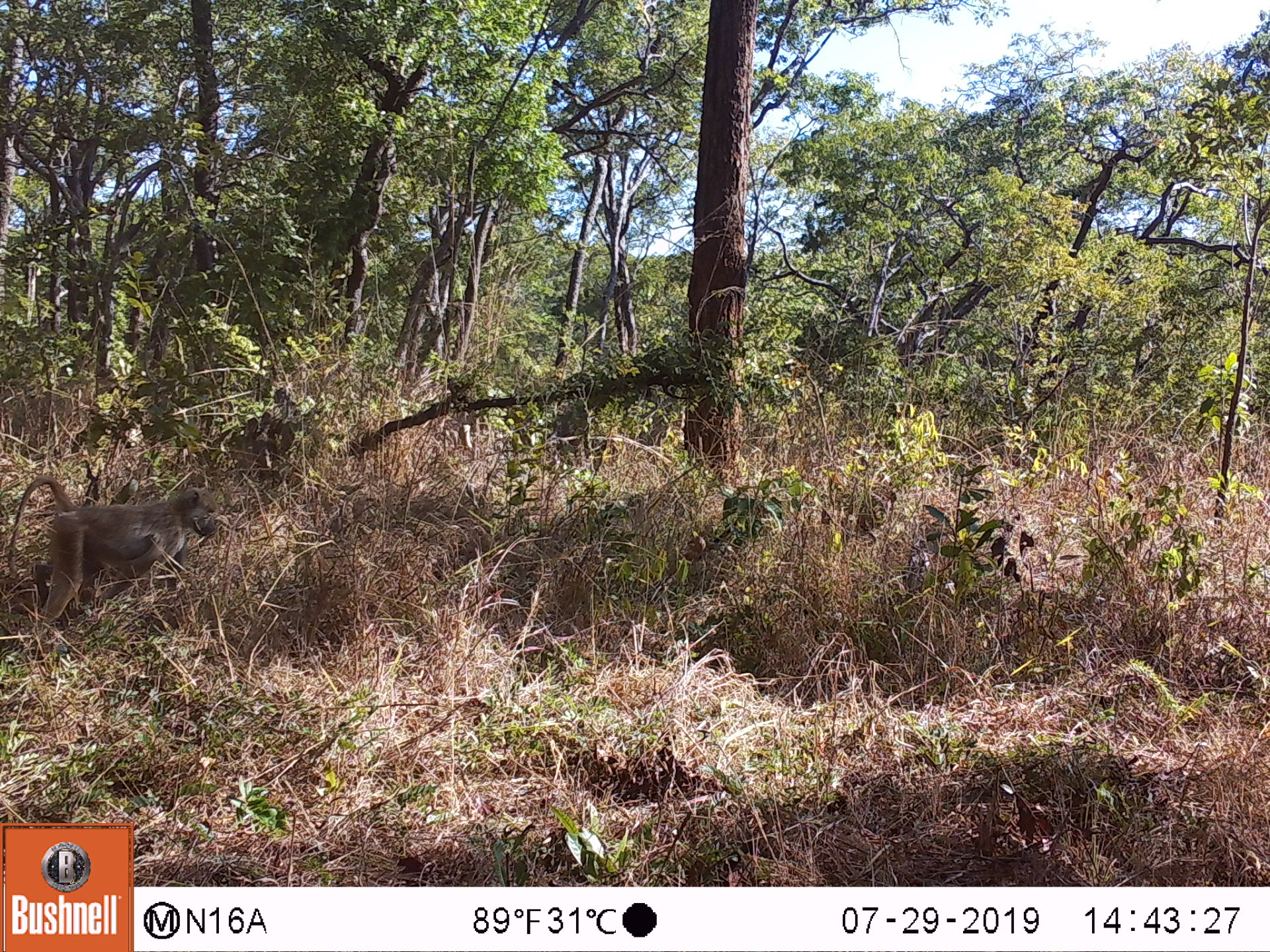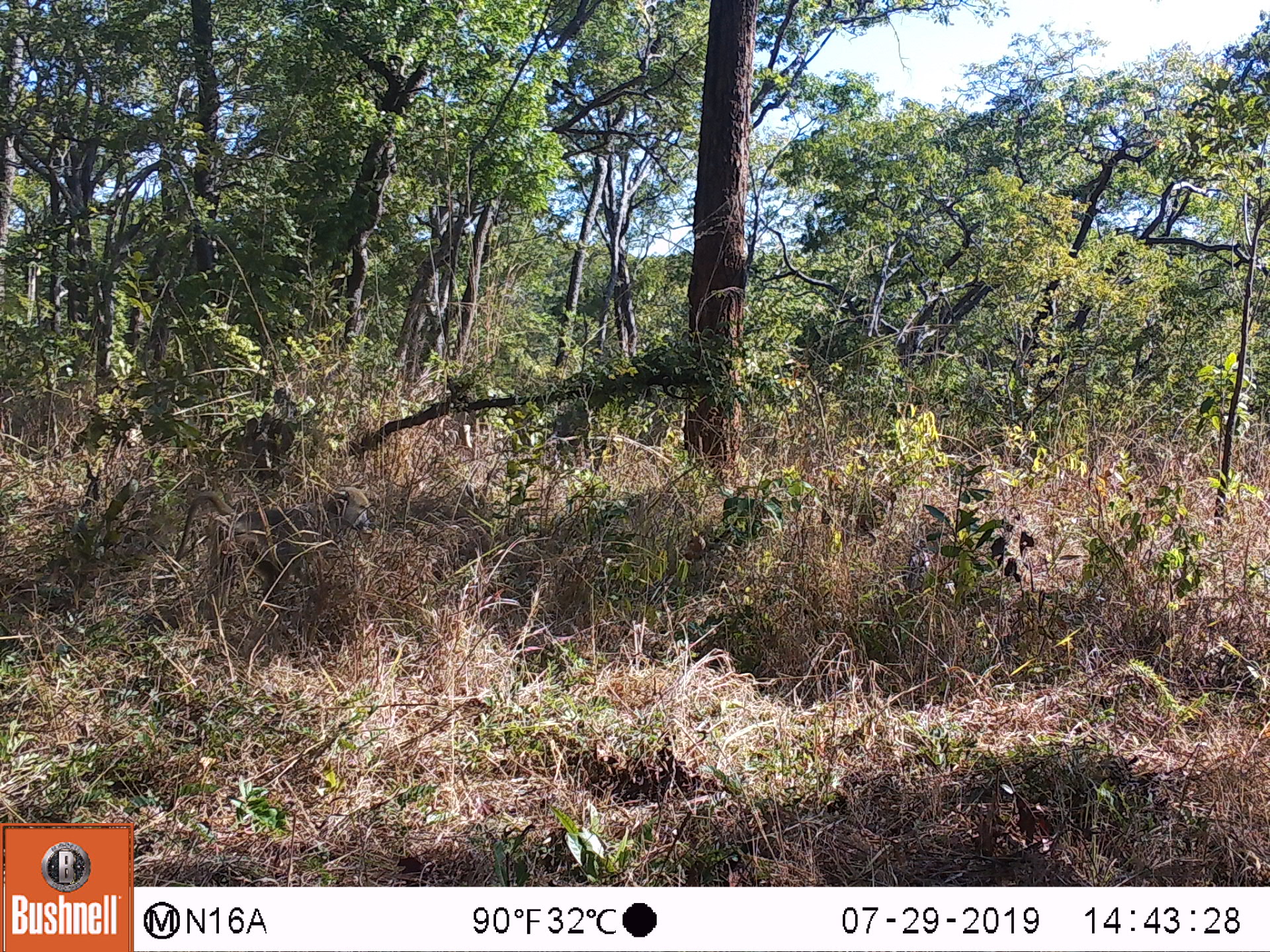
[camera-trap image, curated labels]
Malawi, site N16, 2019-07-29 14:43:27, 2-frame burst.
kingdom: Animalia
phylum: Chordata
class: Mammalia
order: Primates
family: Cercopithecidae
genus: Papio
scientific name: Papio cynocephalus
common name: yellow baboon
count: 1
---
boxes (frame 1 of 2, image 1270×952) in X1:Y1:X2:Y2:
yellow baboon: 5:477:224:640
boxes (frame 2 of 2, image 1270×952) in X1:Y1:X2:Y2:
yellow baboon: 171:481:372:617